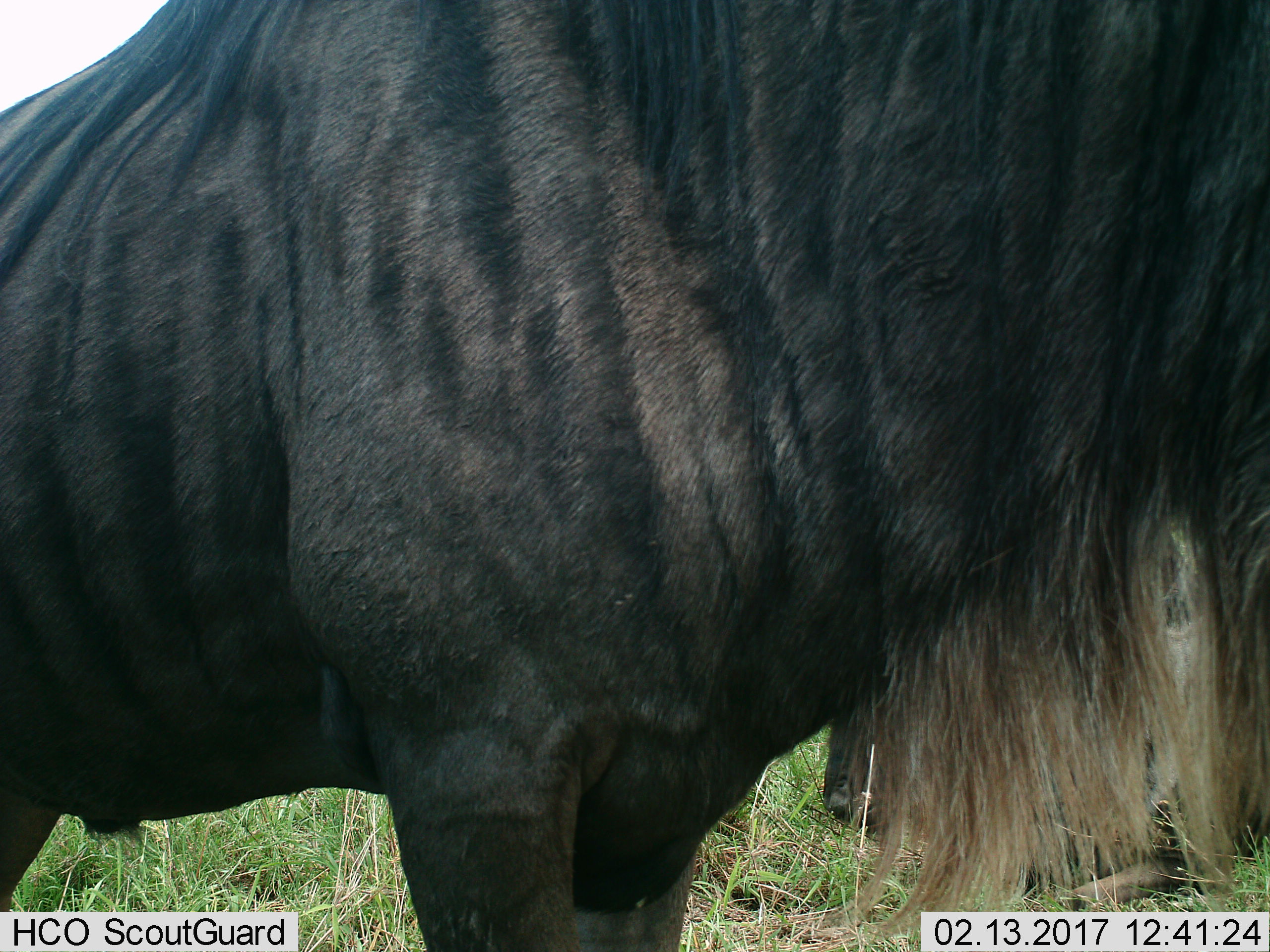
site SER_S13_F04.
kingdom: Animalia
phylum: Chordata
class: Mammalia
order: Artiodactyla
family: Bovidae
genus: Connochaetes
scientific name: Connochaetes taurinus taurinus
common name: blue wildebeest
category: wildebeestblue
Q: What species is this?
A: Wildebeestblue (blue wildebeest) (Connochaetes taurinus taurinus).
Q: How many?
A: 2.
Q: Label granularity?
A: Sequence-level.